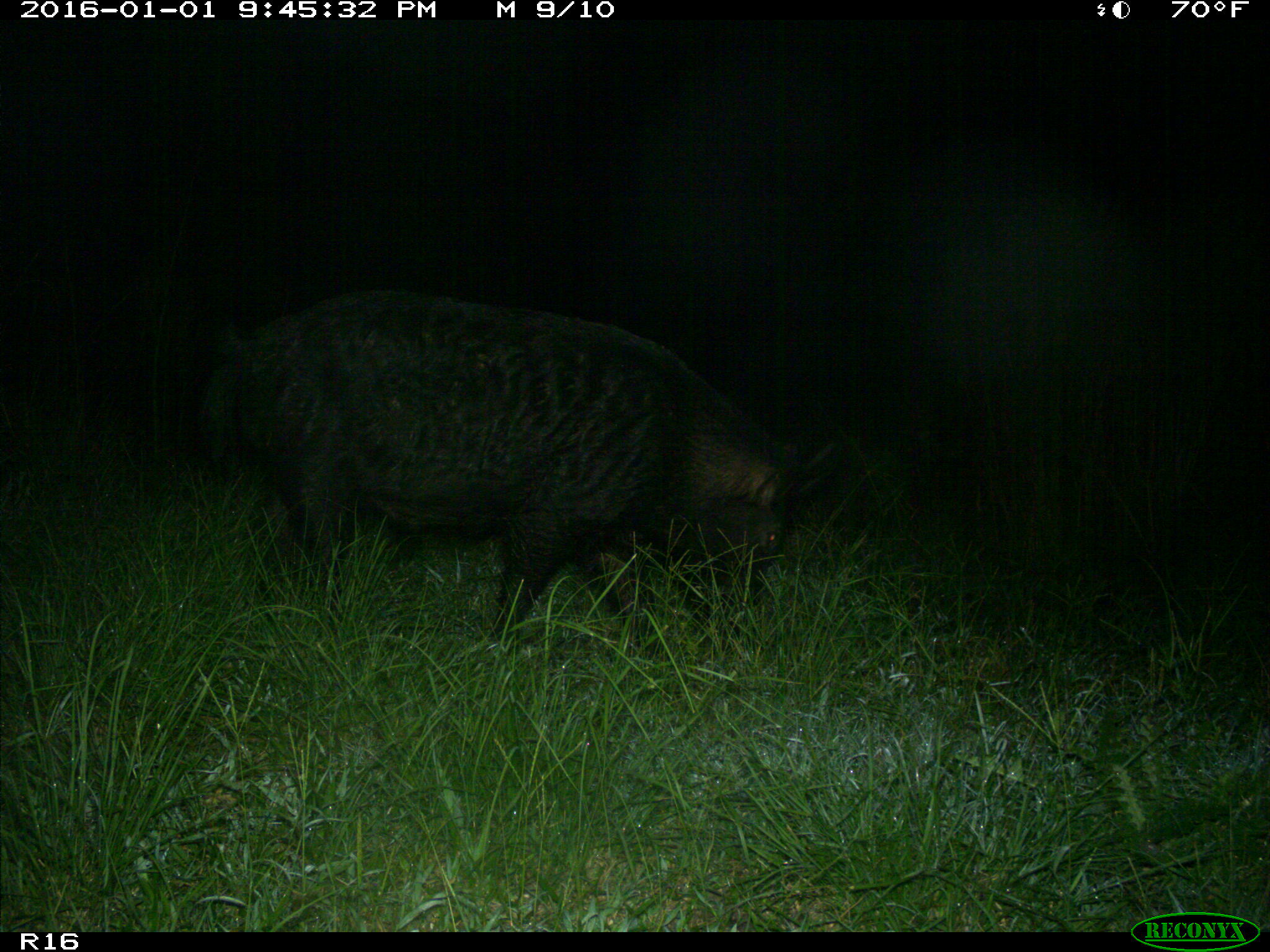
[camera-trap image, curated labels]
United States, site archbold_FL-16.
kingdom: Animalia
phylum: Chordata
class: Mammalia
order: Artiodactyla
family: Suidae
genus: Sus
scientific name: Sus scrofa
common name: wild boar